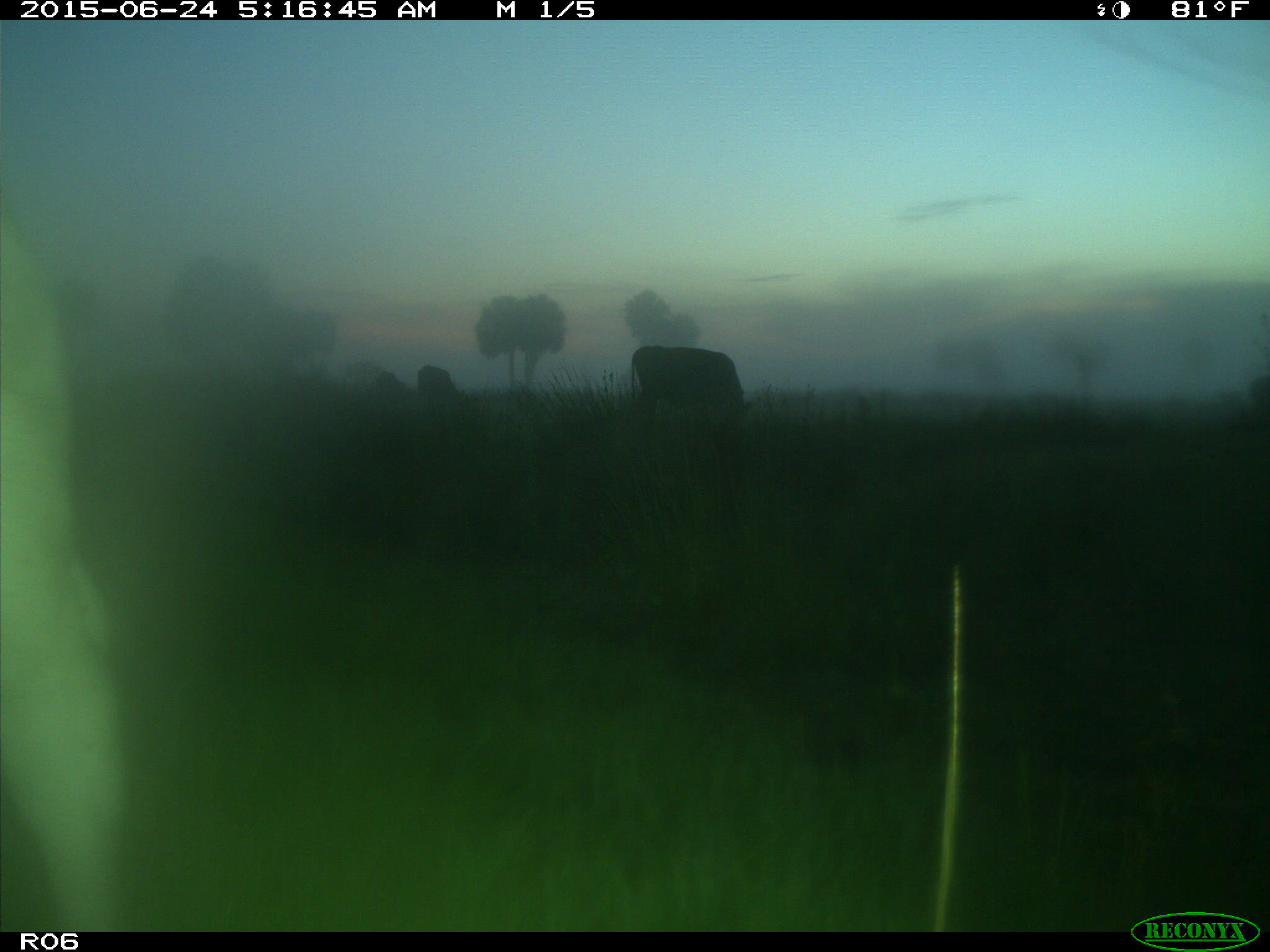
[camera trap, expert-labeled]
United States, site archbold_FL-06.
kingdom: Animalia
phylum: Chordata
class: Mammalia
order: Artiodactyla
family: Bovidae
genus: Bos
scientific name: Bos taurus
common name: domestic cow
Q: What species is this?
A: Bos taurus (domestic cow).